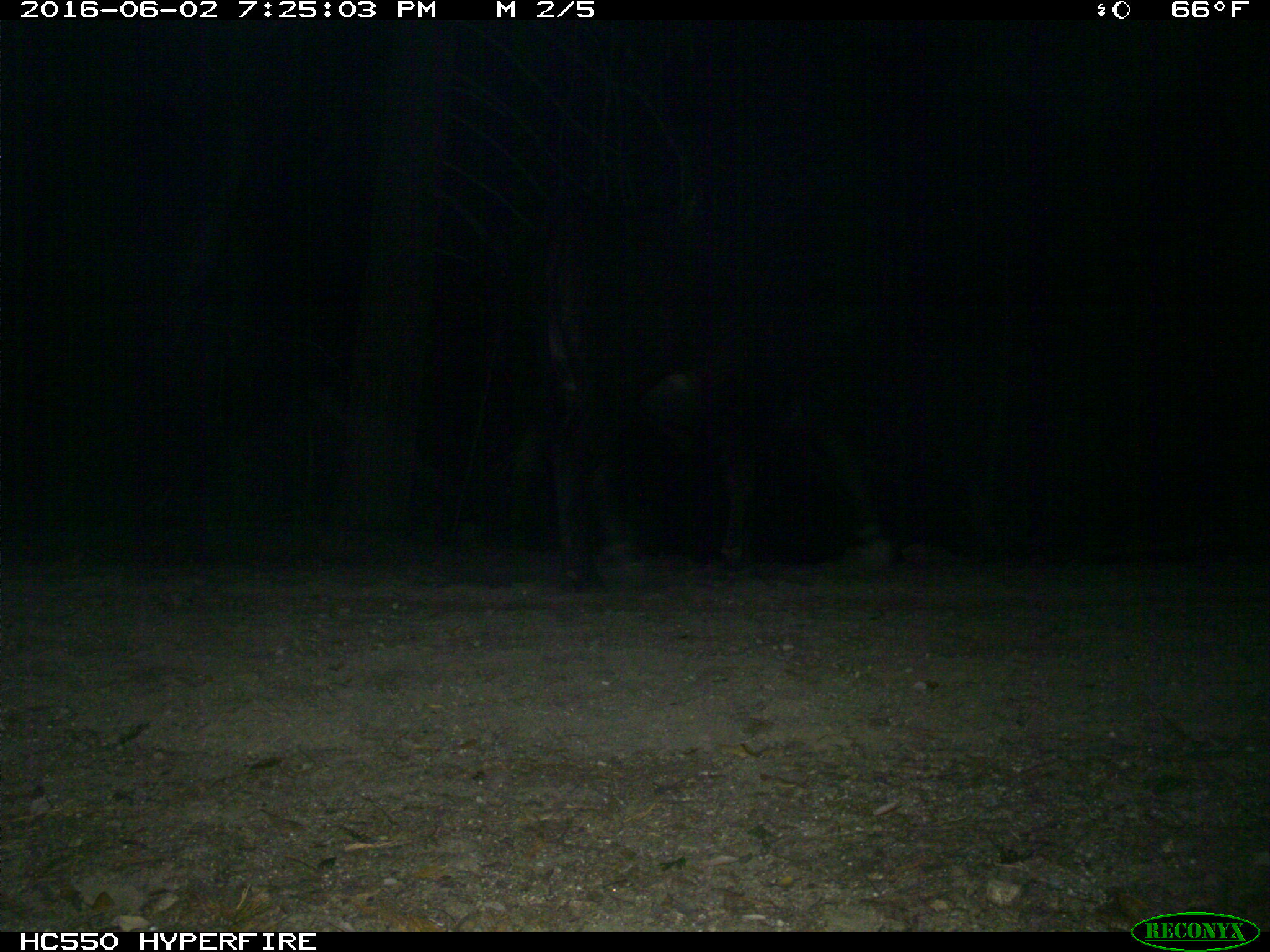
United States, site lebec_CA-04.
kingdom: Animalia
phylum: Chordata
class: Mammalia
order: Artiodactyla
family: Bovidae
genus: Bos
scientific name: Bos taurus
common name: domestic cow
Bos taurus (domestic cow).